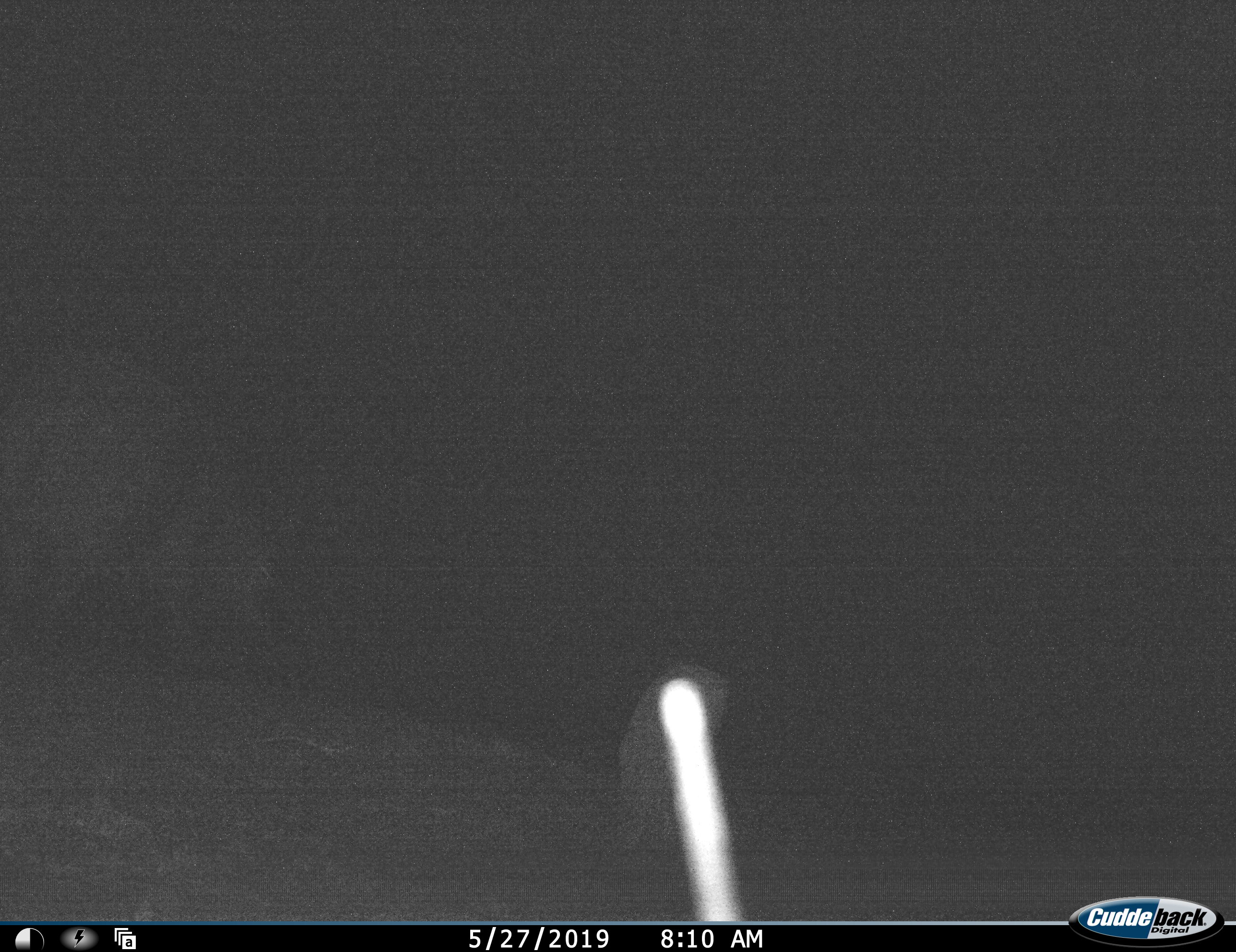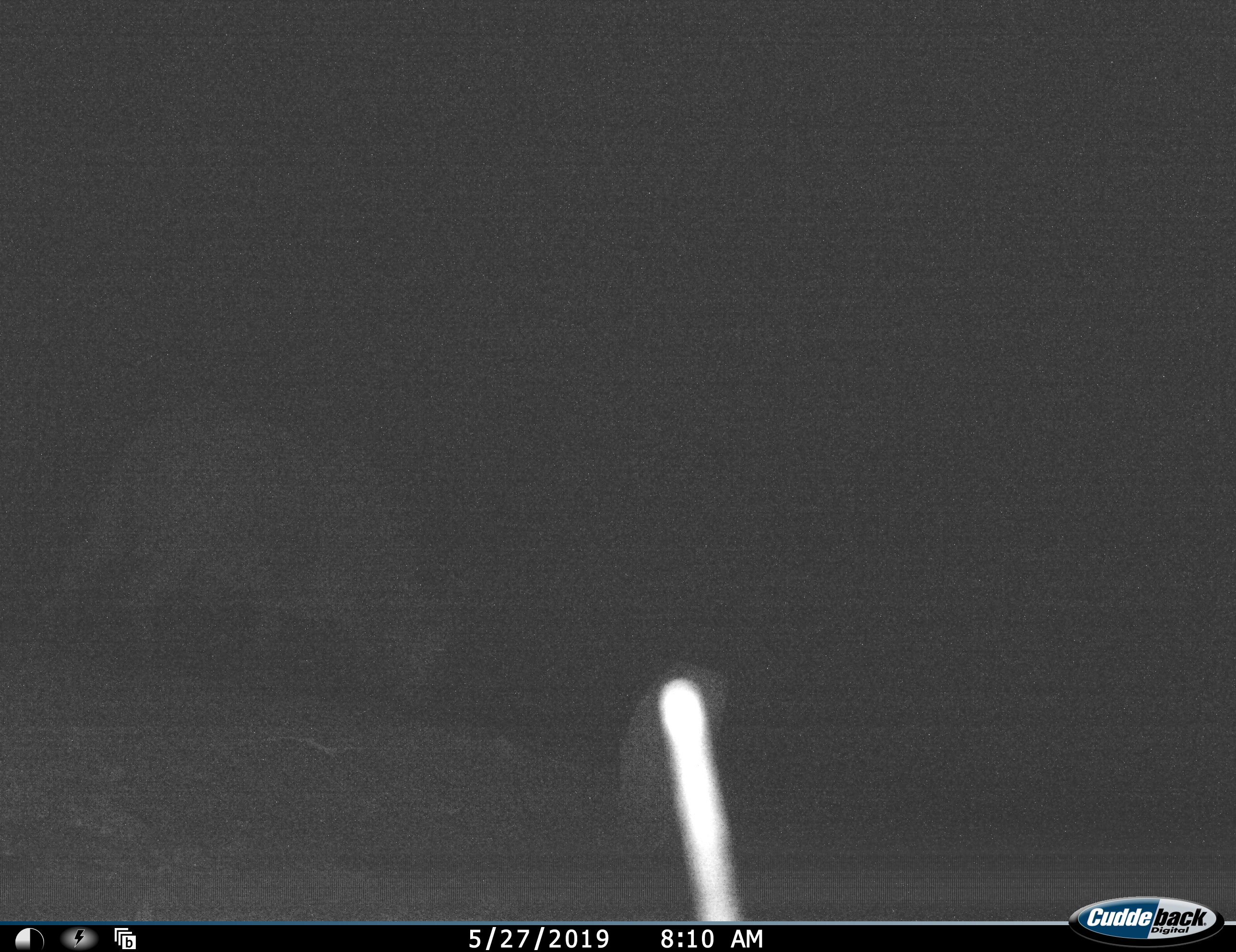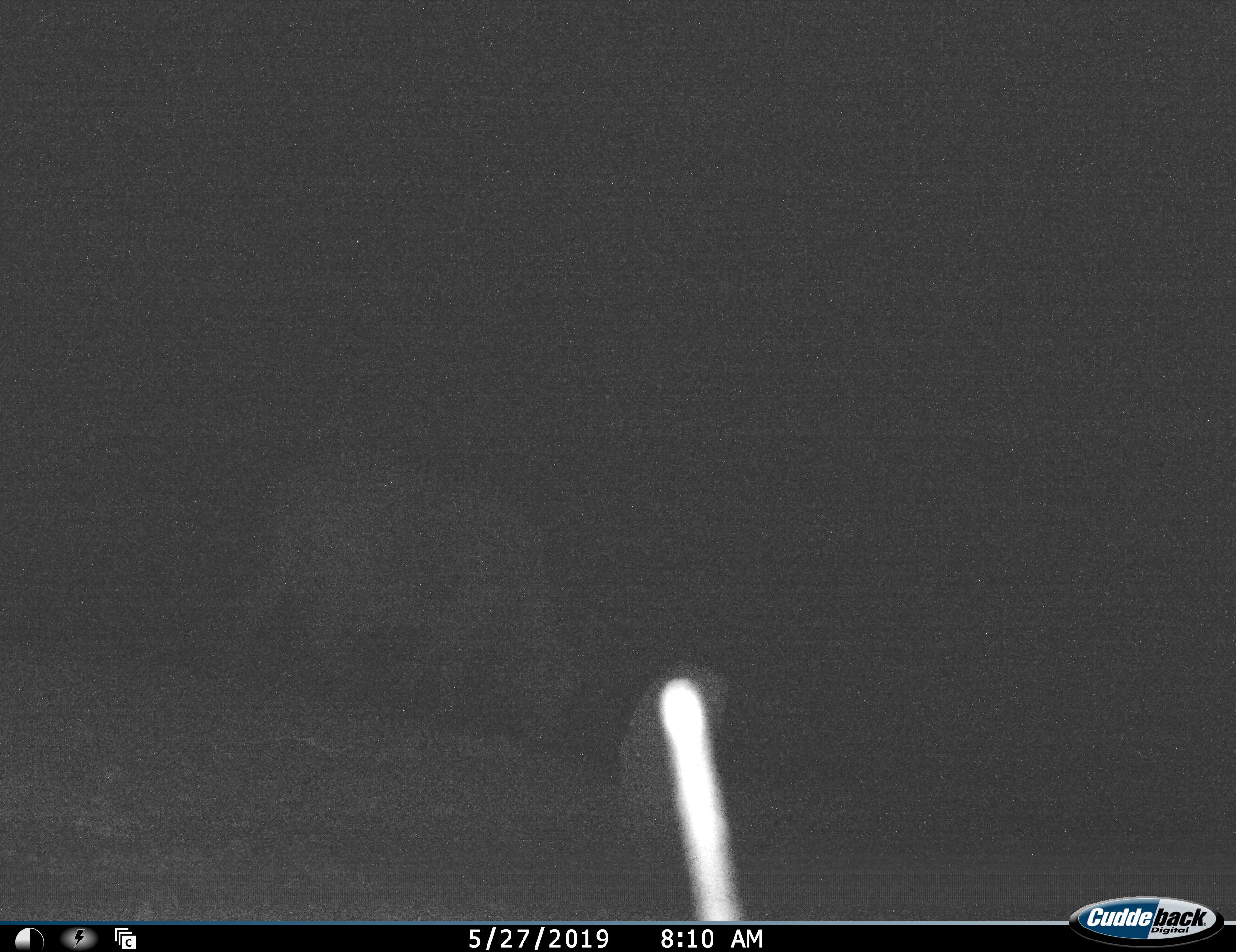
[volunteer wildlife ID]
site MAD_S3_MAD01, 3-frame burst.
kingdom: Animalia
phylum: Chordata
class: Mammalia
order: Artiodactyla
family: Bovidae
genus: Syncerus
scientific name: Syncerus caffer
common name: african buffalo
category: buffalo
Buffalo (african buffalo) (Syncerus caffer), count 1. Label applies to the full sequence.